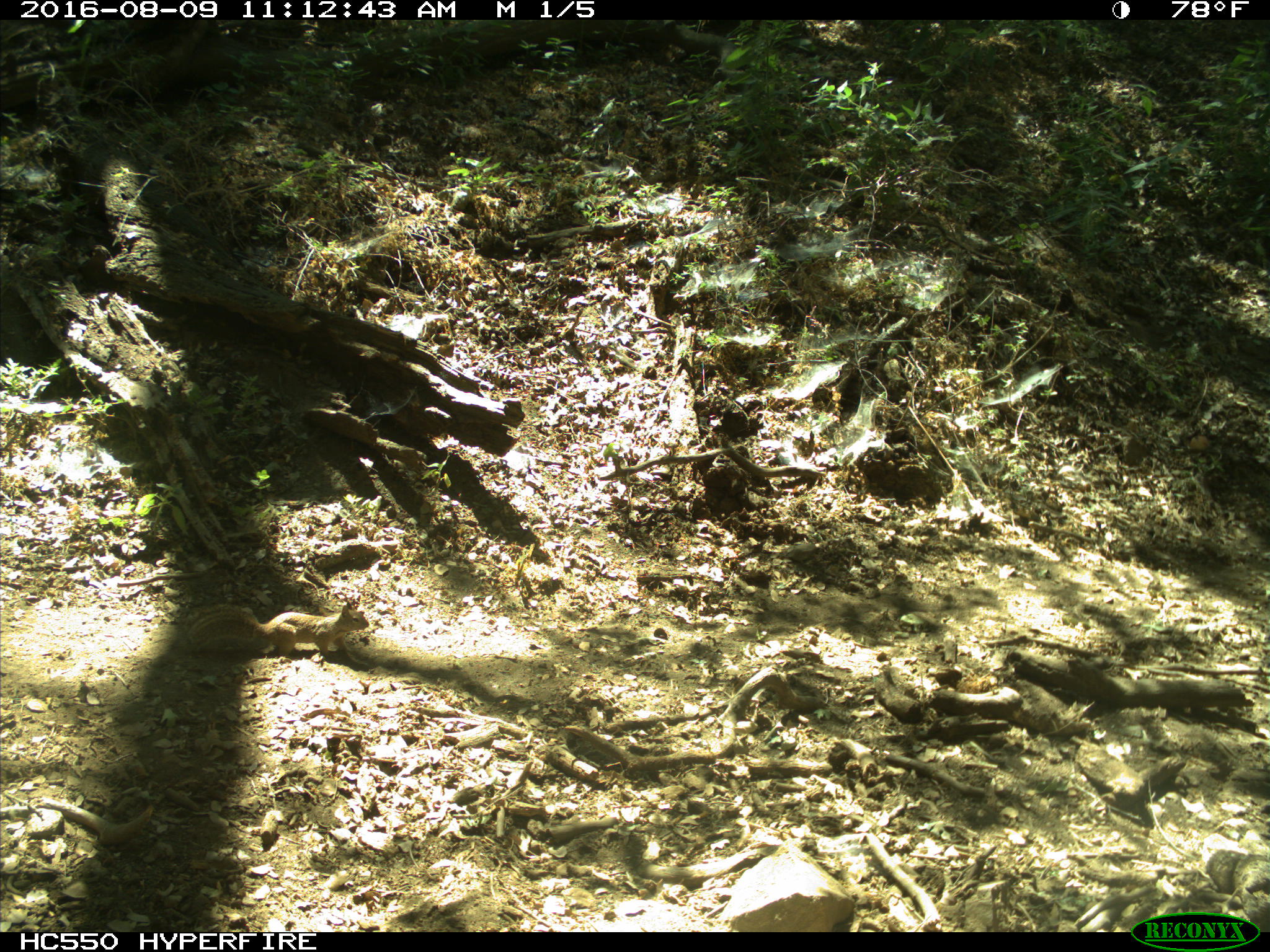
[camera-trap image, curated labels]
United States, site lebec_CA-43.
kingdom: Animalia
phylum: Chordata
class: Mammalia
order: Rodentia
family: Sciuridae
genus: Otospermophilus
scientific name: Otospermophilus beecheyi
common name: california ground squirrel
Otospermophilus beecheyi (california ground squirrel).